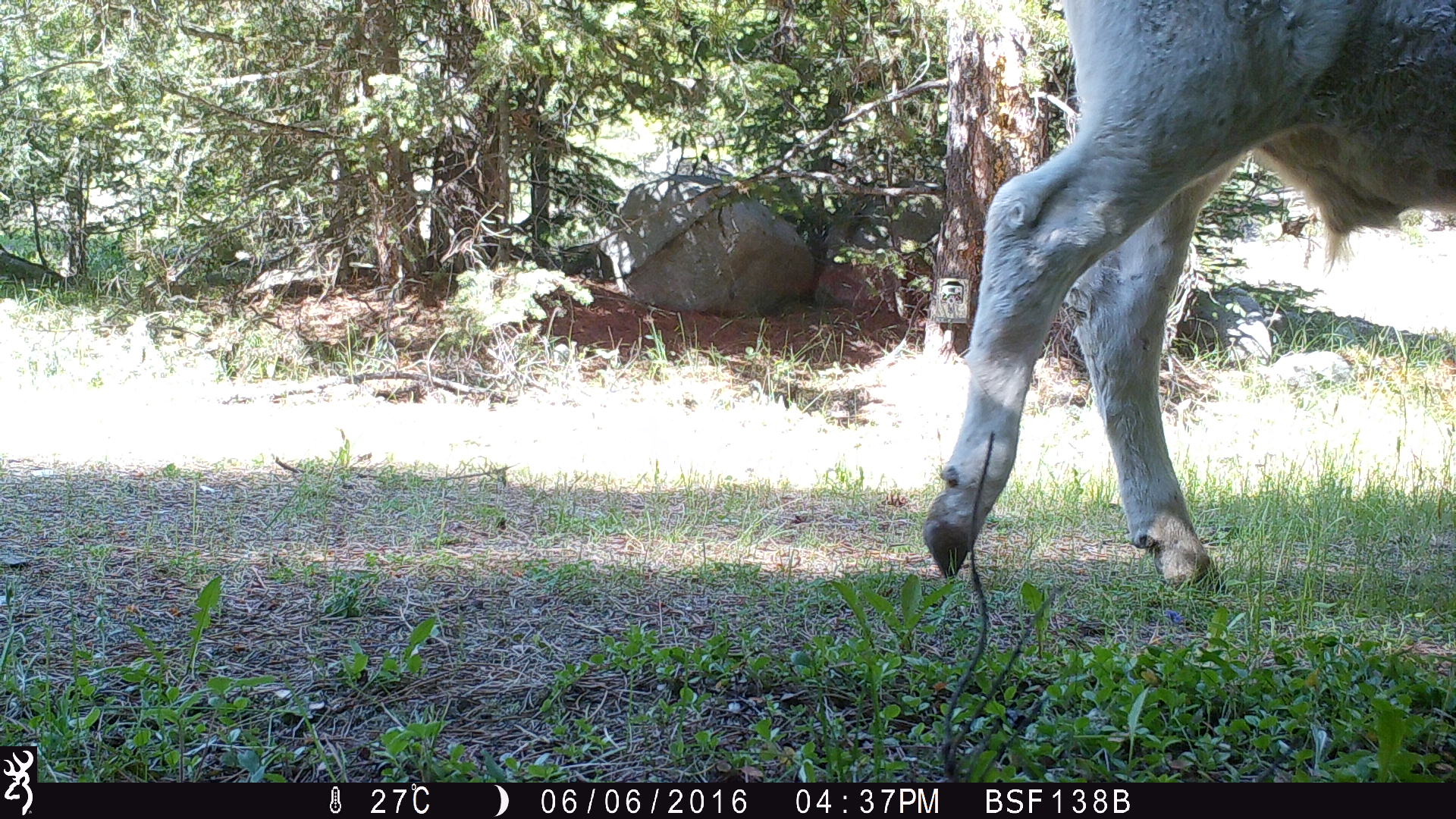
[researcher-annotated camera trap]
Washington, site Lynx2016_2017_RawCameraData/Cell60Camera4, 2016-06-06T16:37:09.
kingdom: Animalia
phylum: Chordata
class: Mammalia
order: Artiodactyla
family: Bovidae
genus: Bos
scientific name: Bos taurus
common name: domestic cattle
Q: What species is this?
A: Domestic cattle (Bos taurus).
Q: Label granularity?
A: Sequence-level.